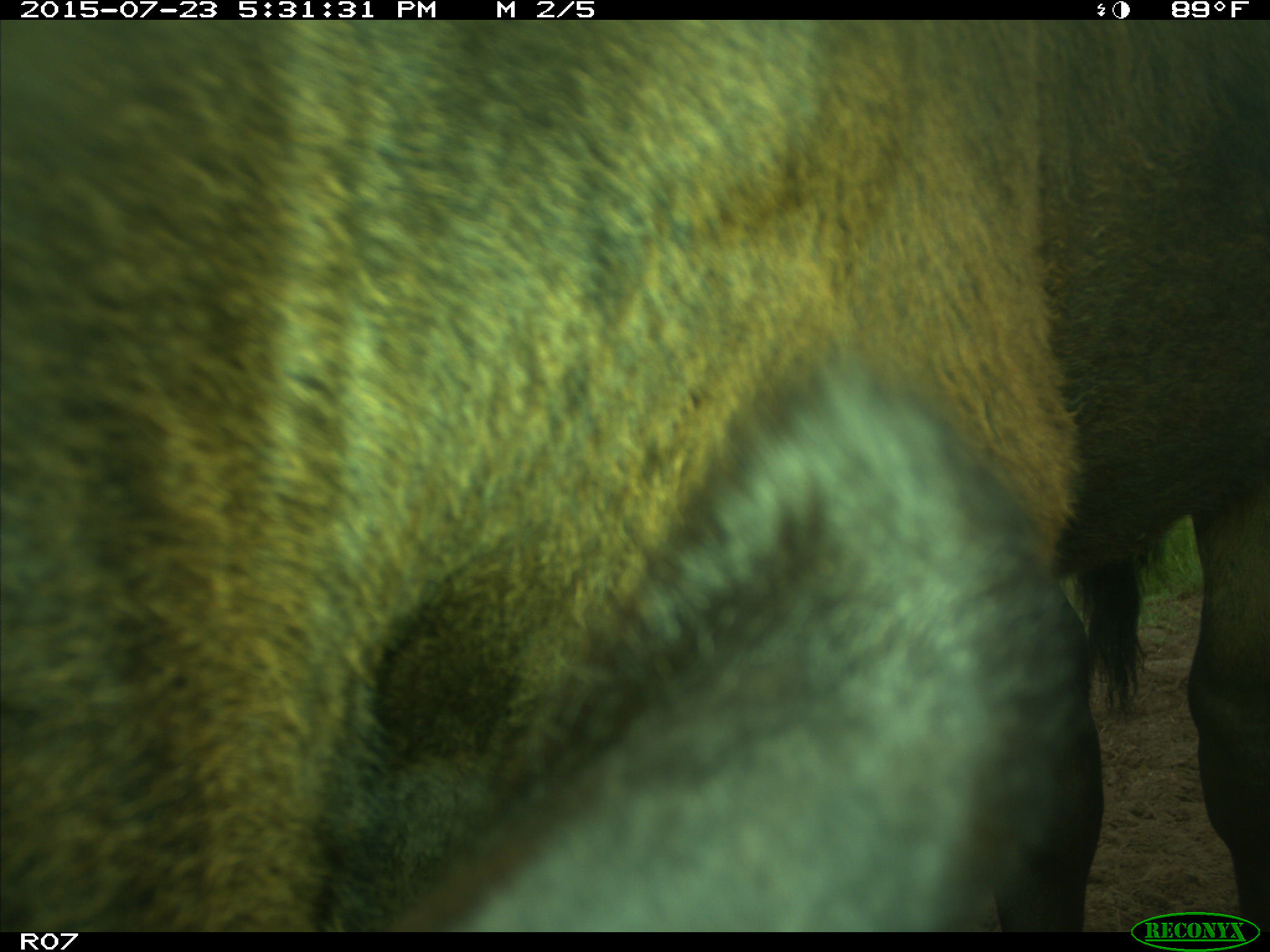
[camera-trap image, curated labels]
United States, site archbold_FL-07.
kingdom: Animalia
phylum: Chordata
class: Mammalia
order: Artiodactyla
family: Bovidae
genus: Bos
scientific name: Bos taurus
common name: domestic cow